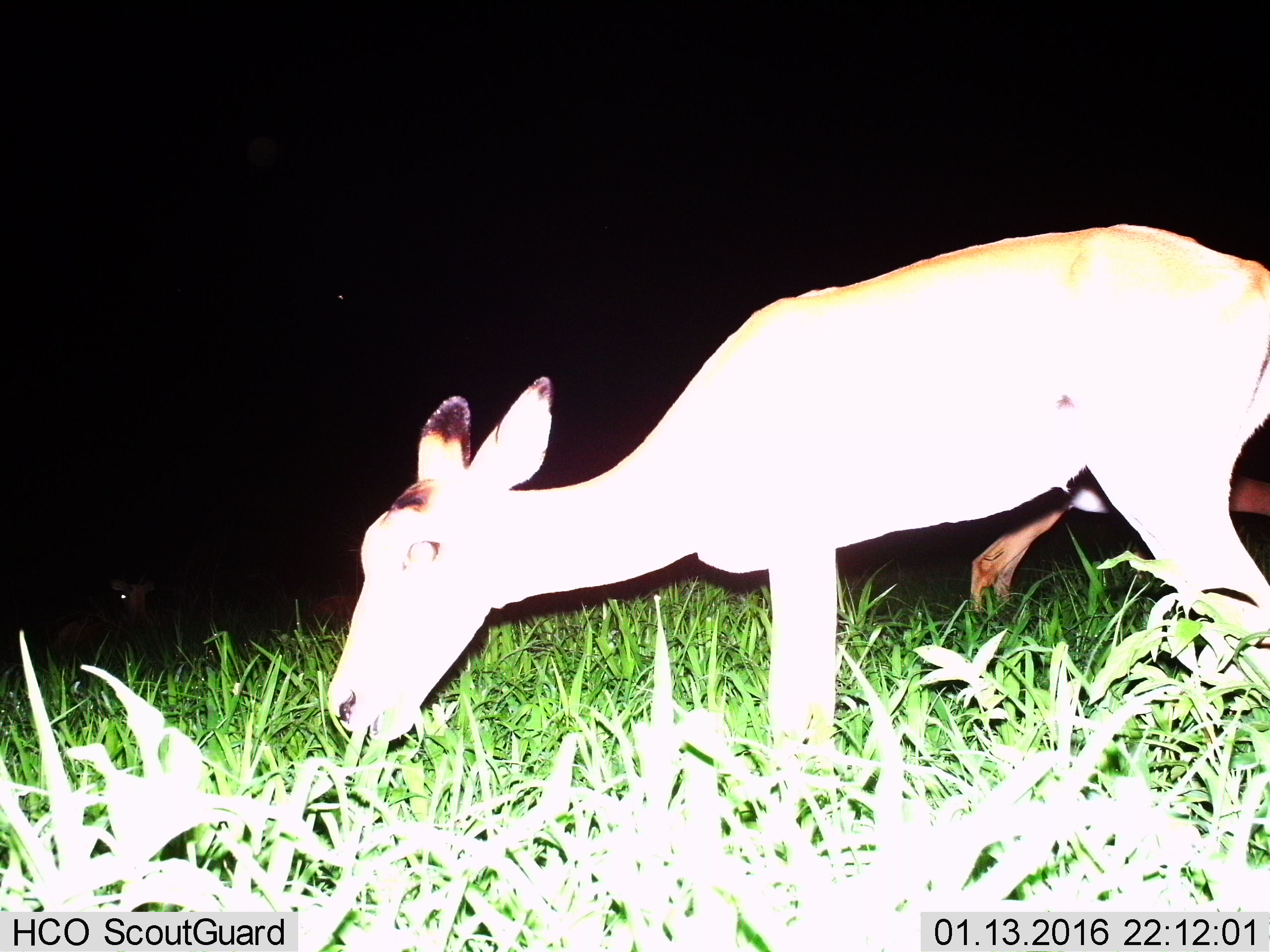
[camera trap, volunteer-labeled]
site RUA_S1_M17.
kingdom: Animalia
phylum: Chordata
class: Mammalia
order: Artiodactyla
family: Bovidae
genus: Aepyceros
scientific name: Aepyceros melampus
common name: impala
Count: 2.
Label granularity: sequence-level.